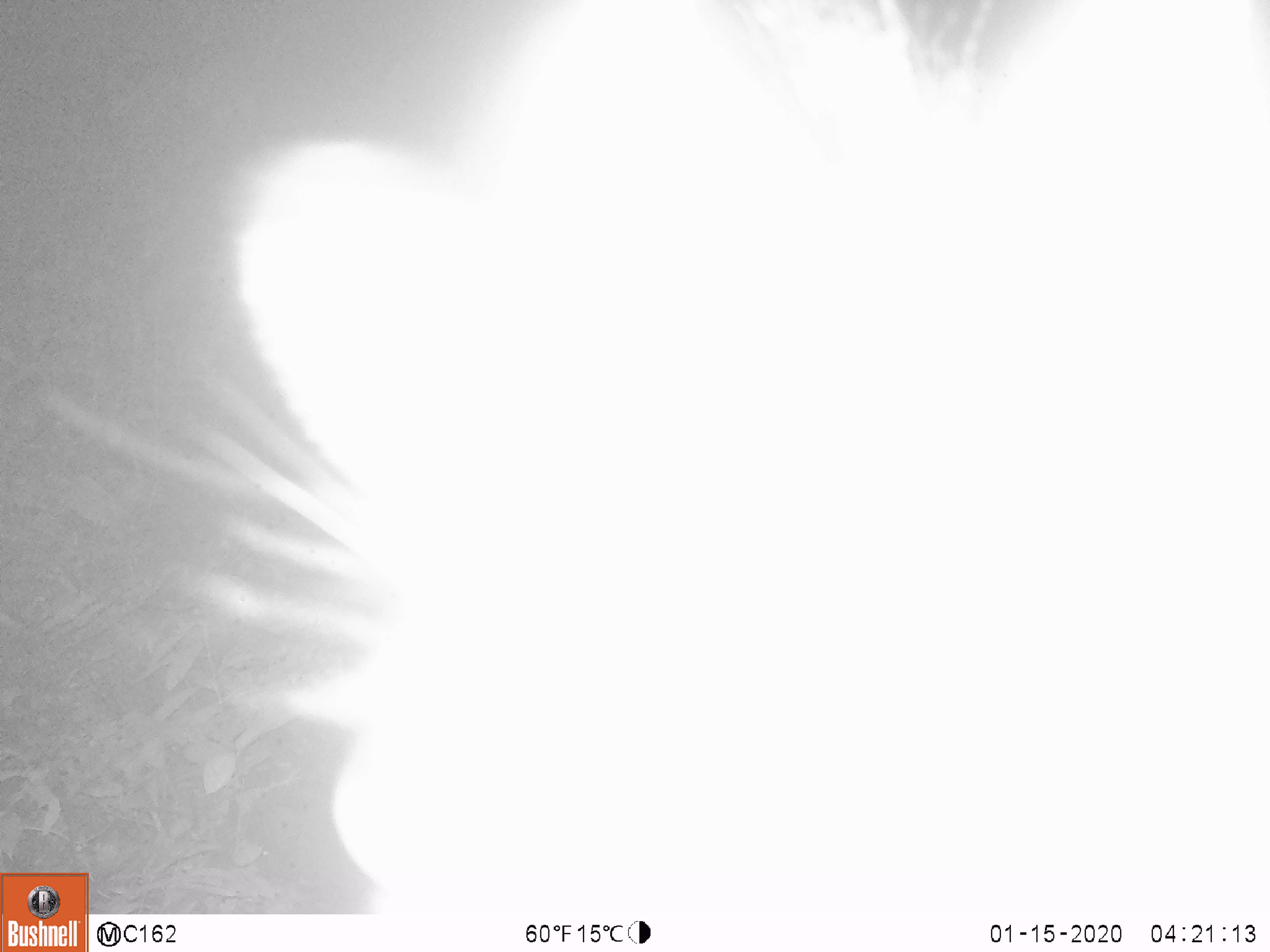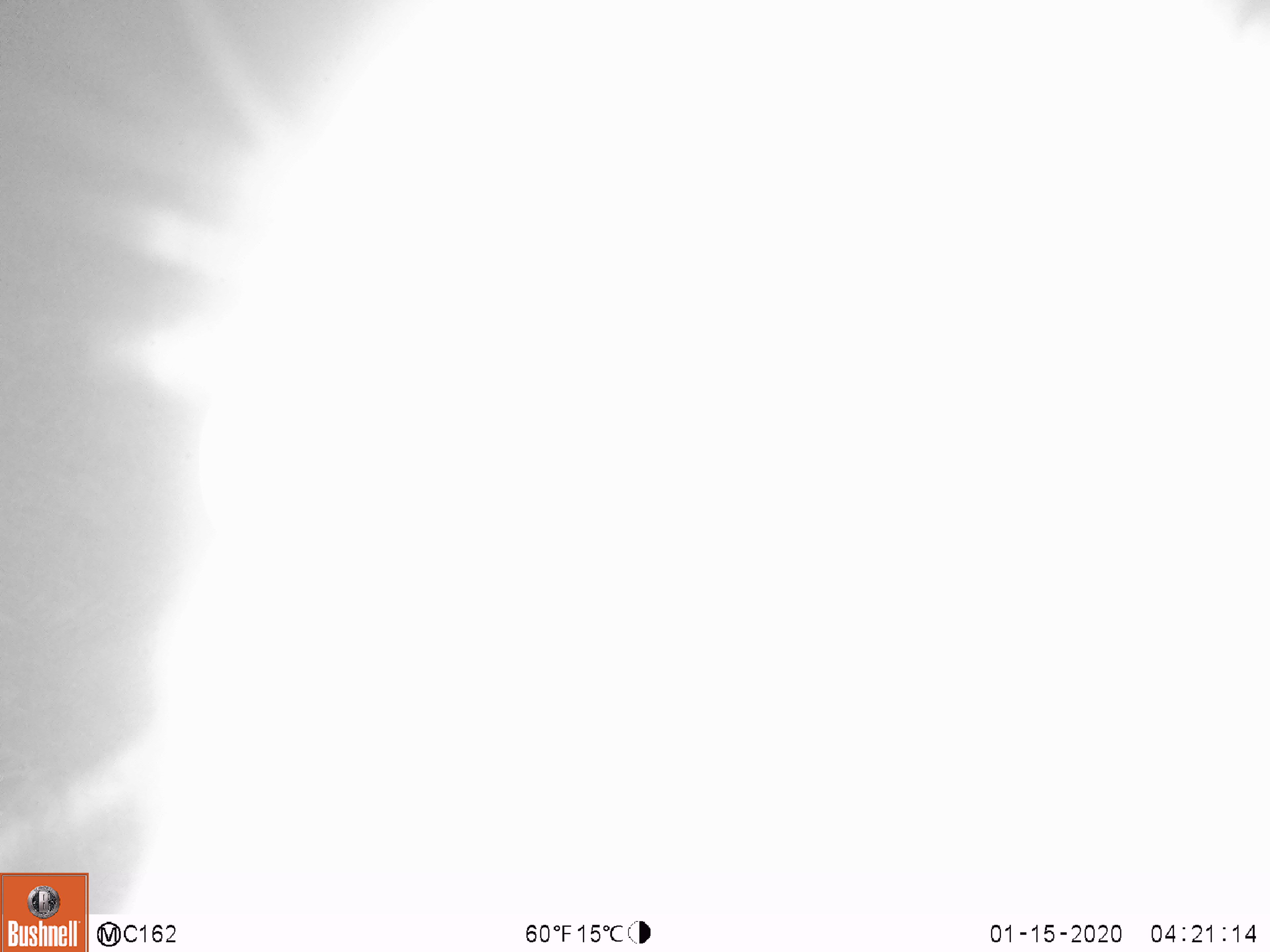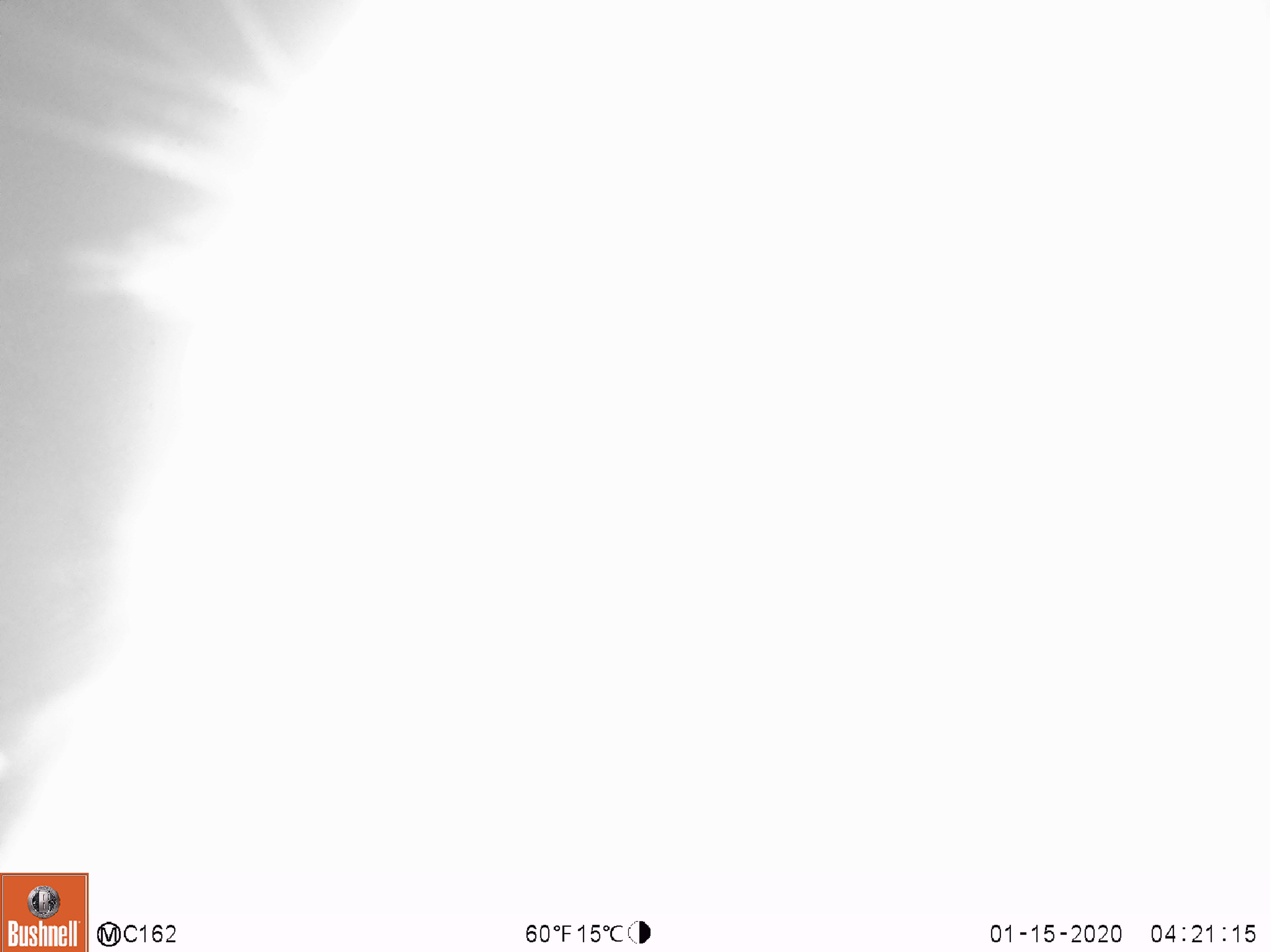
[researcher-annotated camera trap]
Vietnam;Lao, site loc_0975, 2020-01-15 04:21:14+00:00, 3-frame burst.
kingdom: Animalia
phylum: Chordata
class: Mammalia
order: Artiodactyla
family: Bovidae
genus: Capricornis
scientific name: Capricornis sumatraensis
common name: chinese serow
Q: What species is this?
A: Chinese serow (Capricornis sumatraensis).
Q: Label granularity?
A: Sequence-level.